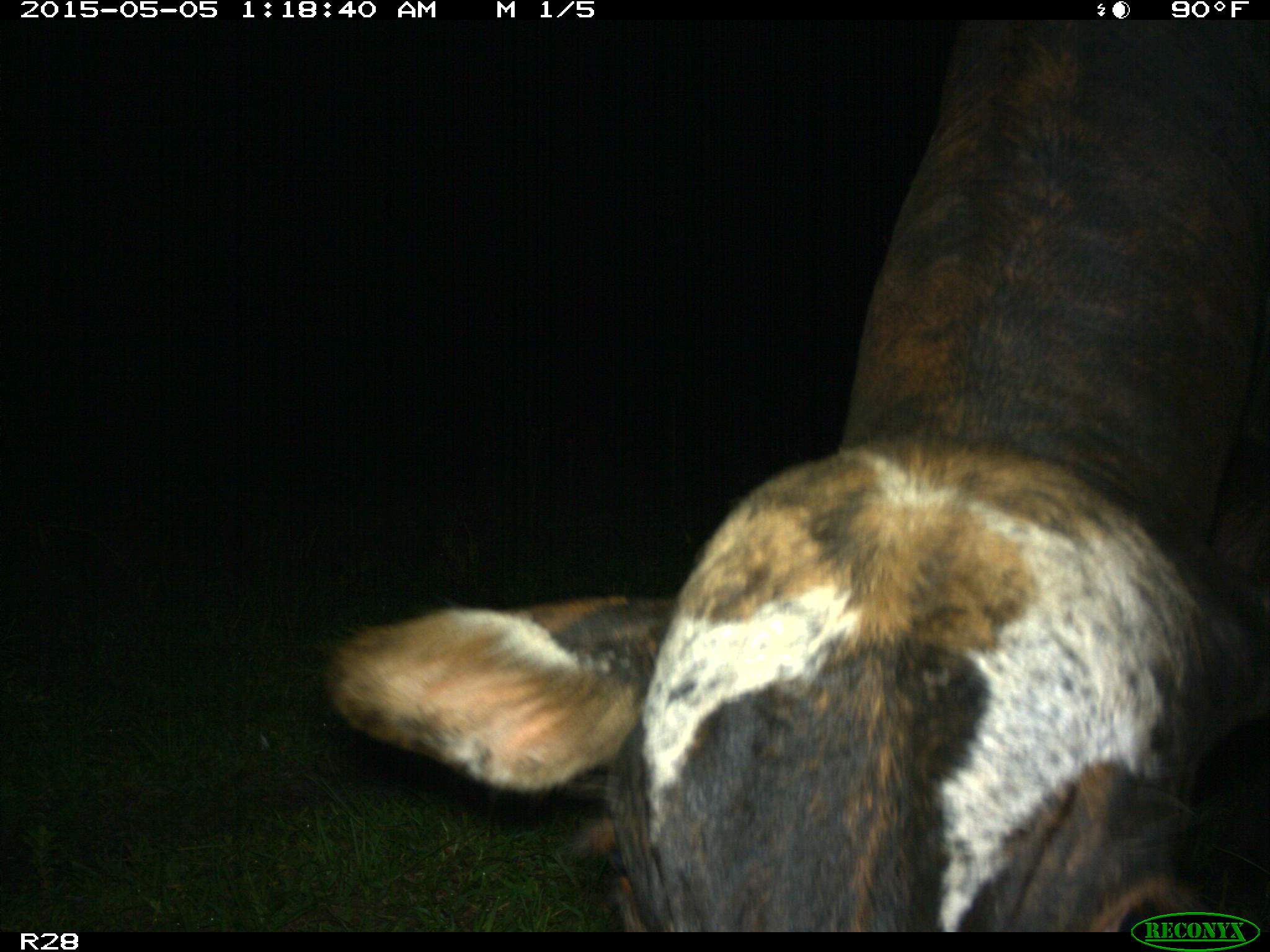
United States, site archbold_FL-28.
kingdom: Animalia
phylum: Chordata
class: Mammalia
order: Artiodactyla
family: Bovidae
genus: Bos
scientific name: Bos taurus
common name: domestic cow